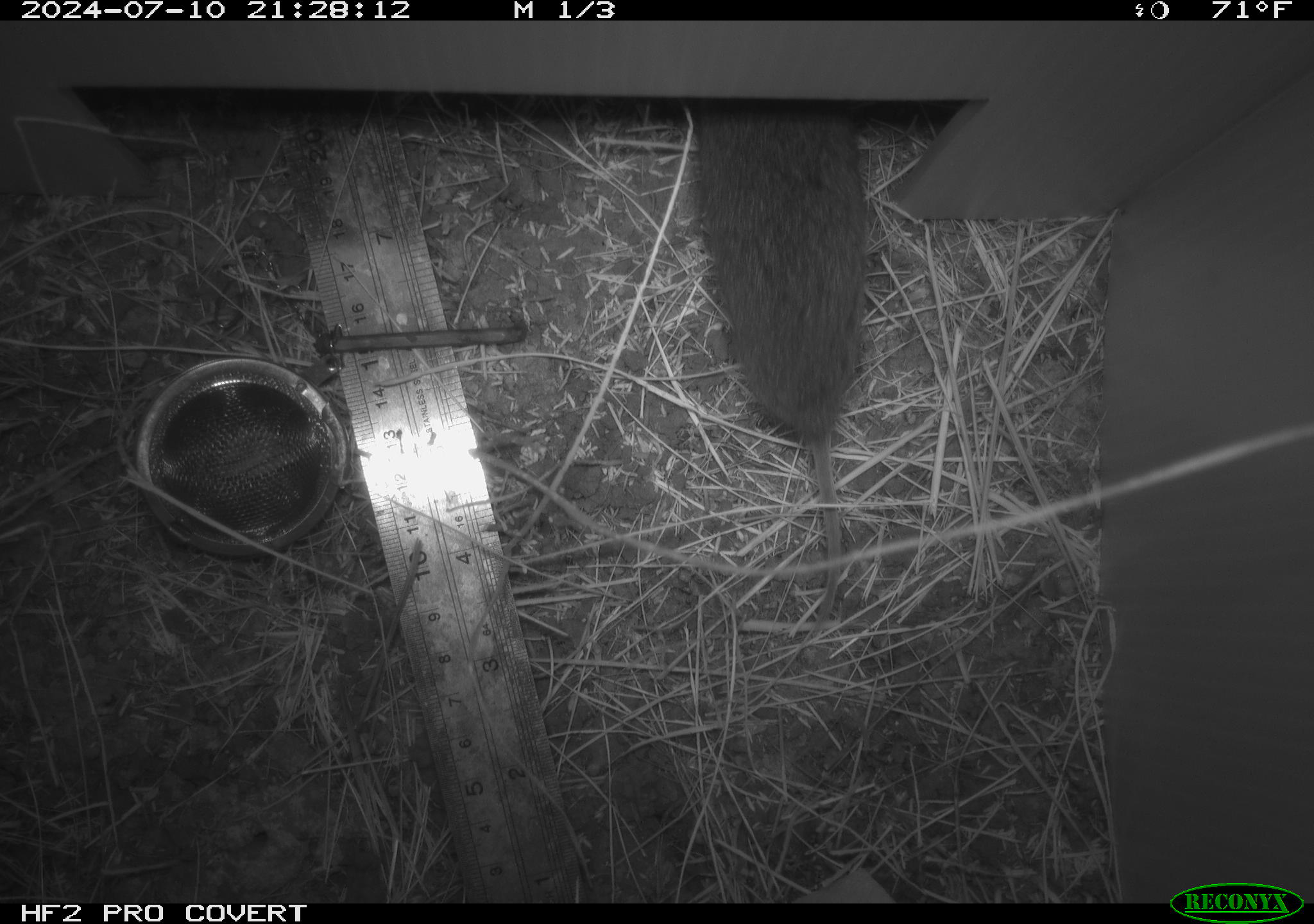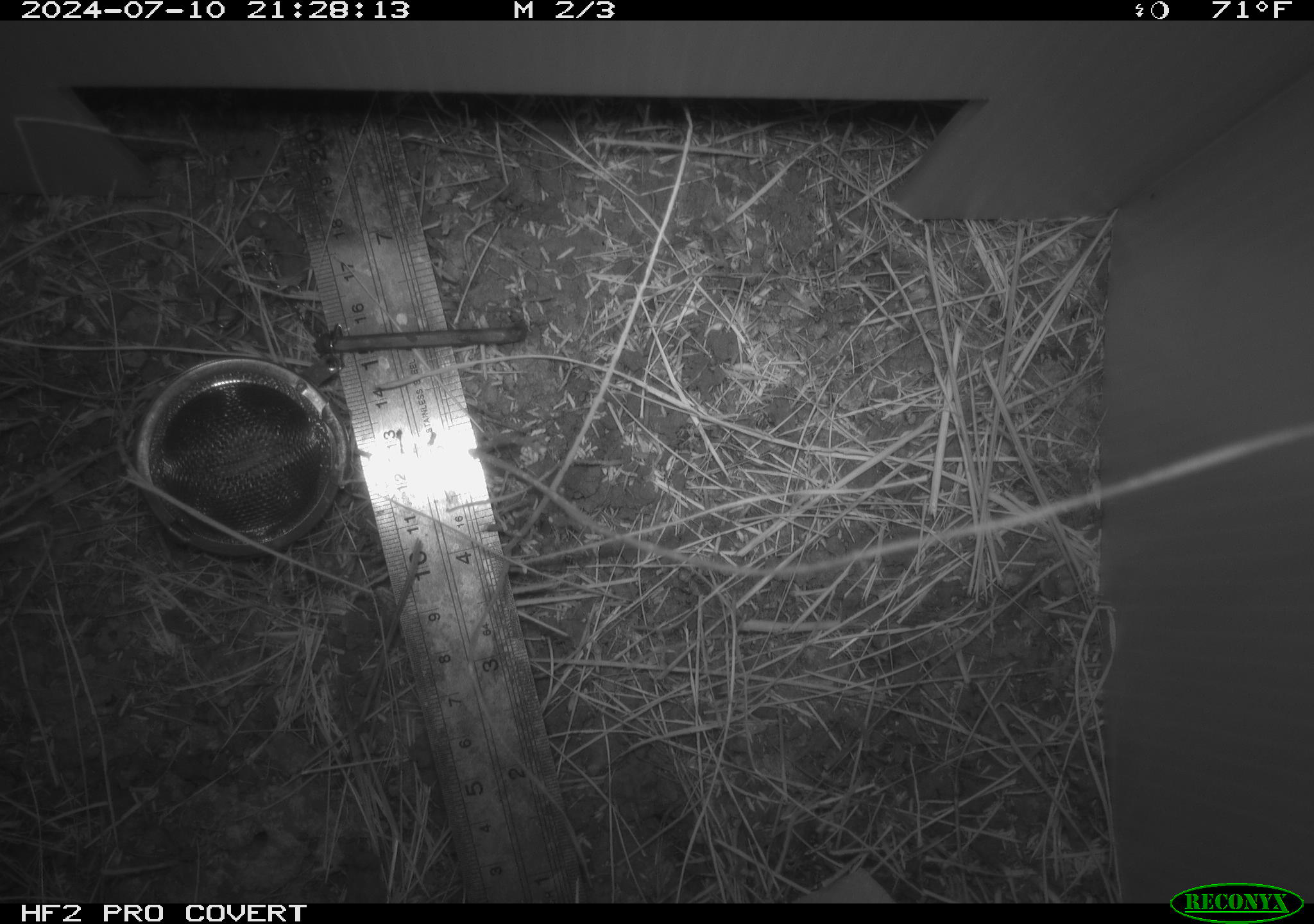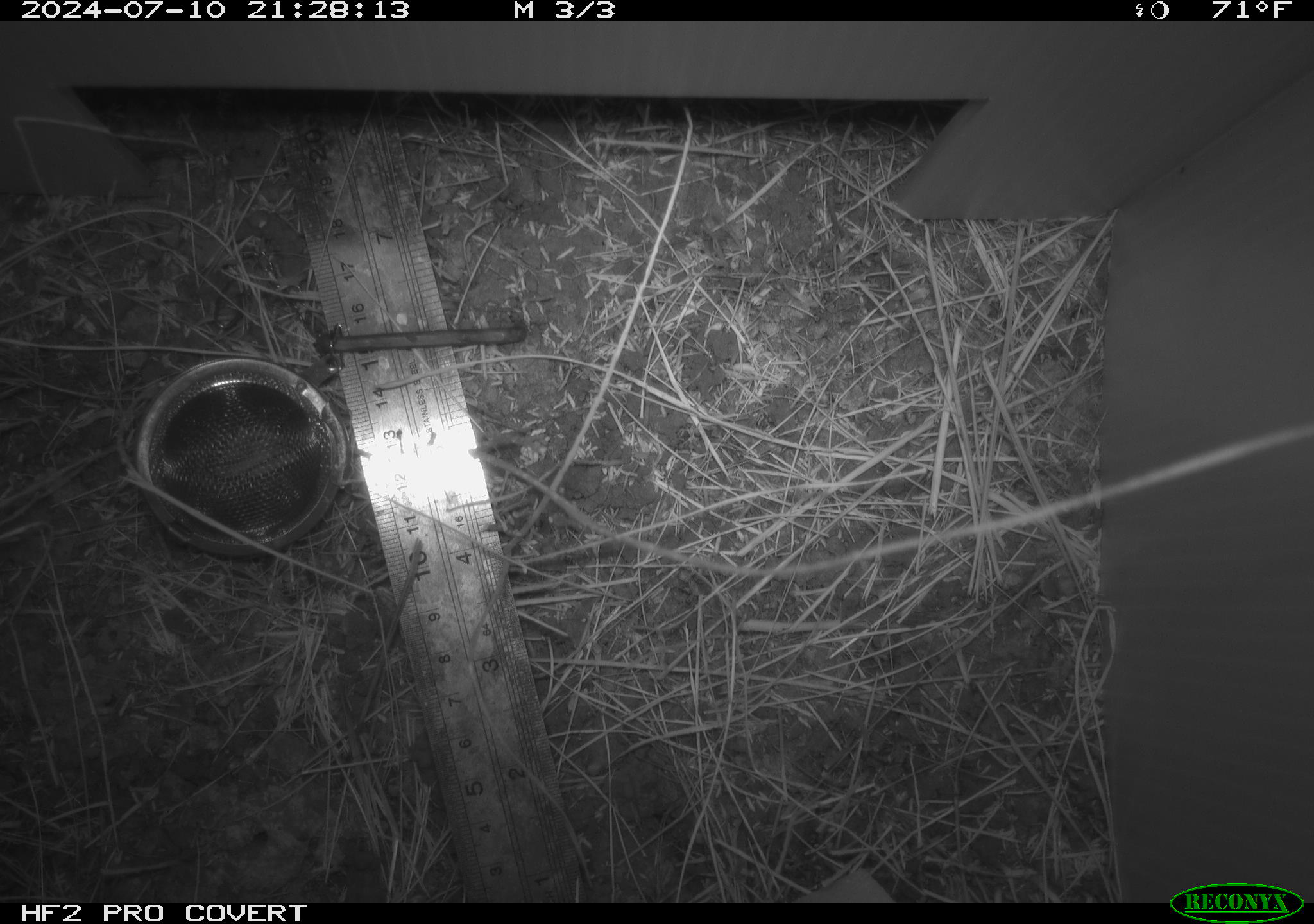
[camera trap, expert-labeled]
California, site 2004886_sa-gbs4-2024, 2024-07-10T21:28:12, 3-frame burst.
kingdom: Animalia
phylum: Chordata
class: Mammalia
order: Rodentia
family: Cricetidae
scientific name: Arvicolinae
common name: voles, lemmings, and muskrats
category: arvicolinae subfamily